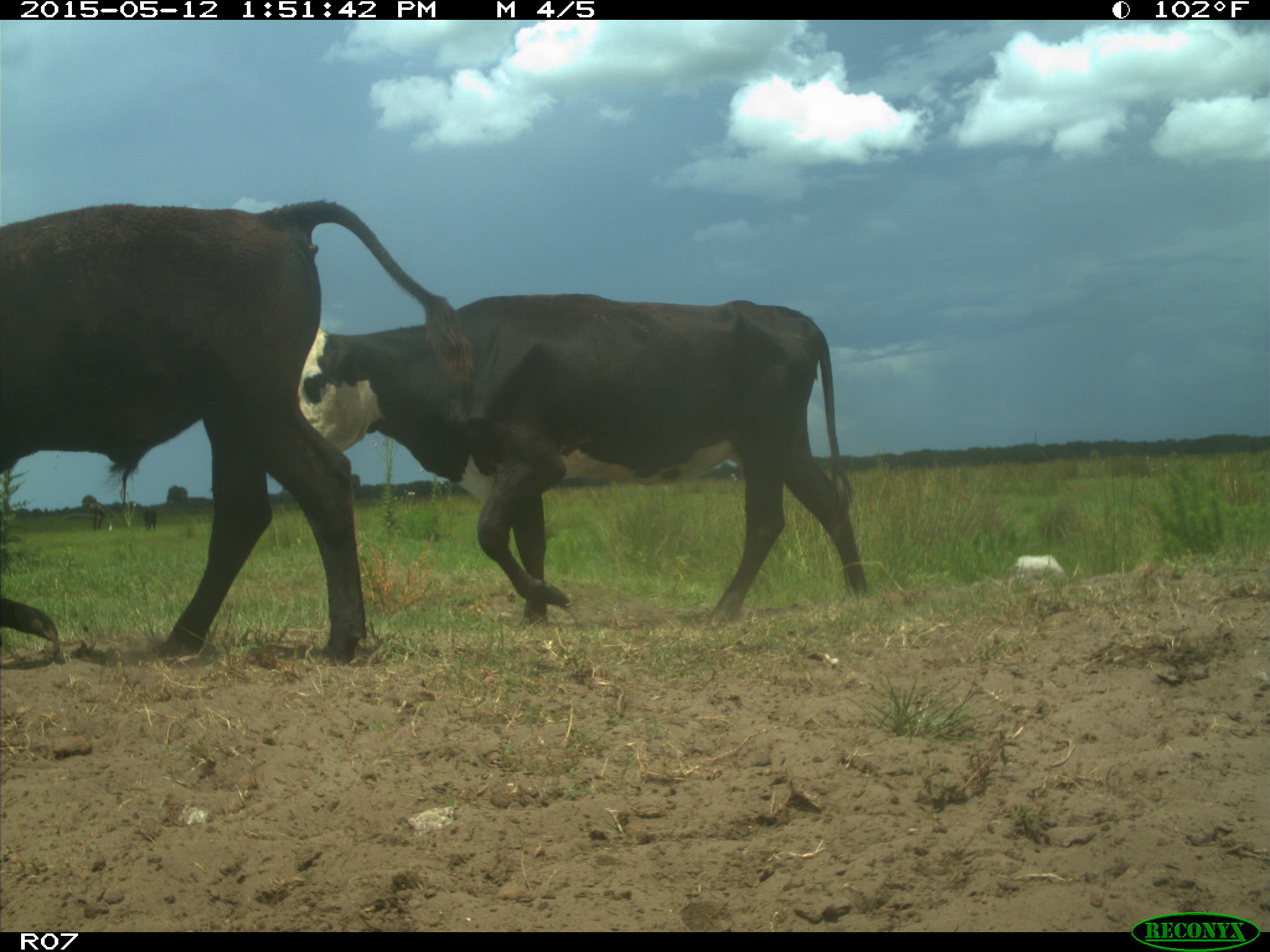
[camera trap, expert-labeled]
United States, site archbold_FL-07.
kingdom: Animalia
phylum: Chordata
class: Mammalia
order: Artiodactyla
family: Bovidae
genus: Bos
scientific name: Bos taurus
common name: domestic cow